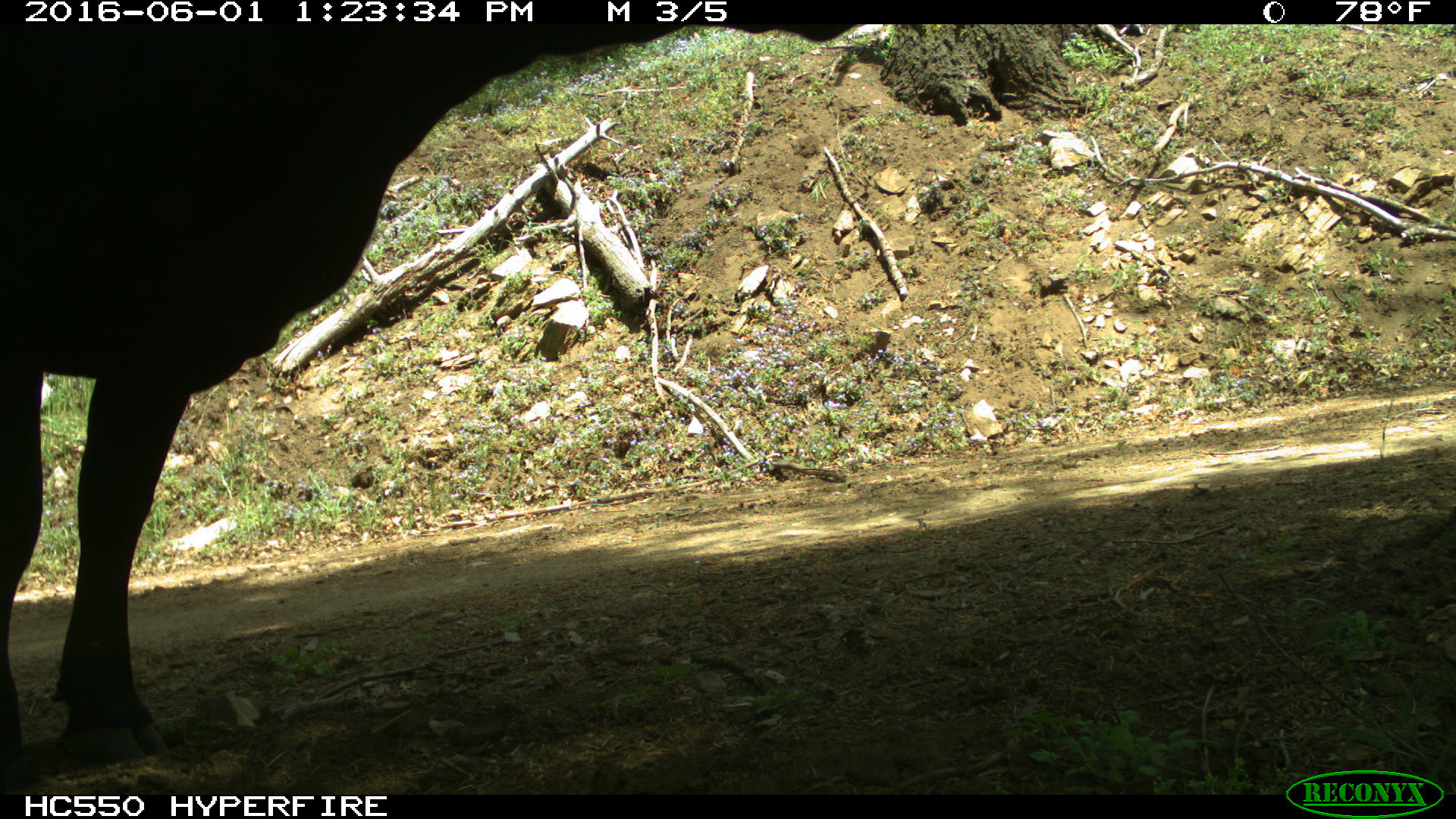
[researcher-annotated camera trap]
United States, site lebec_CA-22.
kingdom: Animalia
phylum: Chordata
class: Mammalia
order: Artiodactyla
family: Bovidae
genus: Bos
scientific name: Bos taurus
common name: domestic cow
Bos taurus (domestic cow).